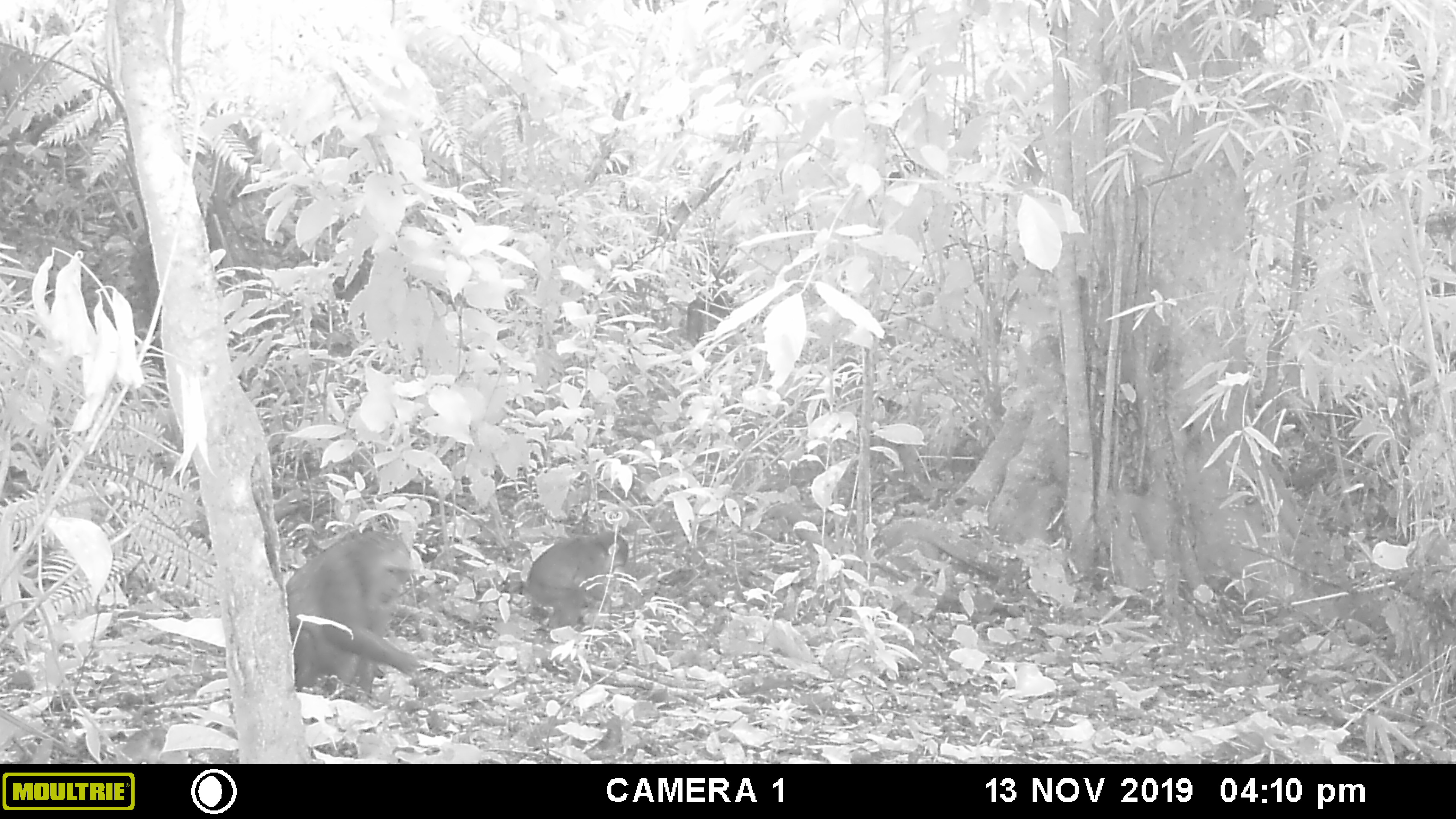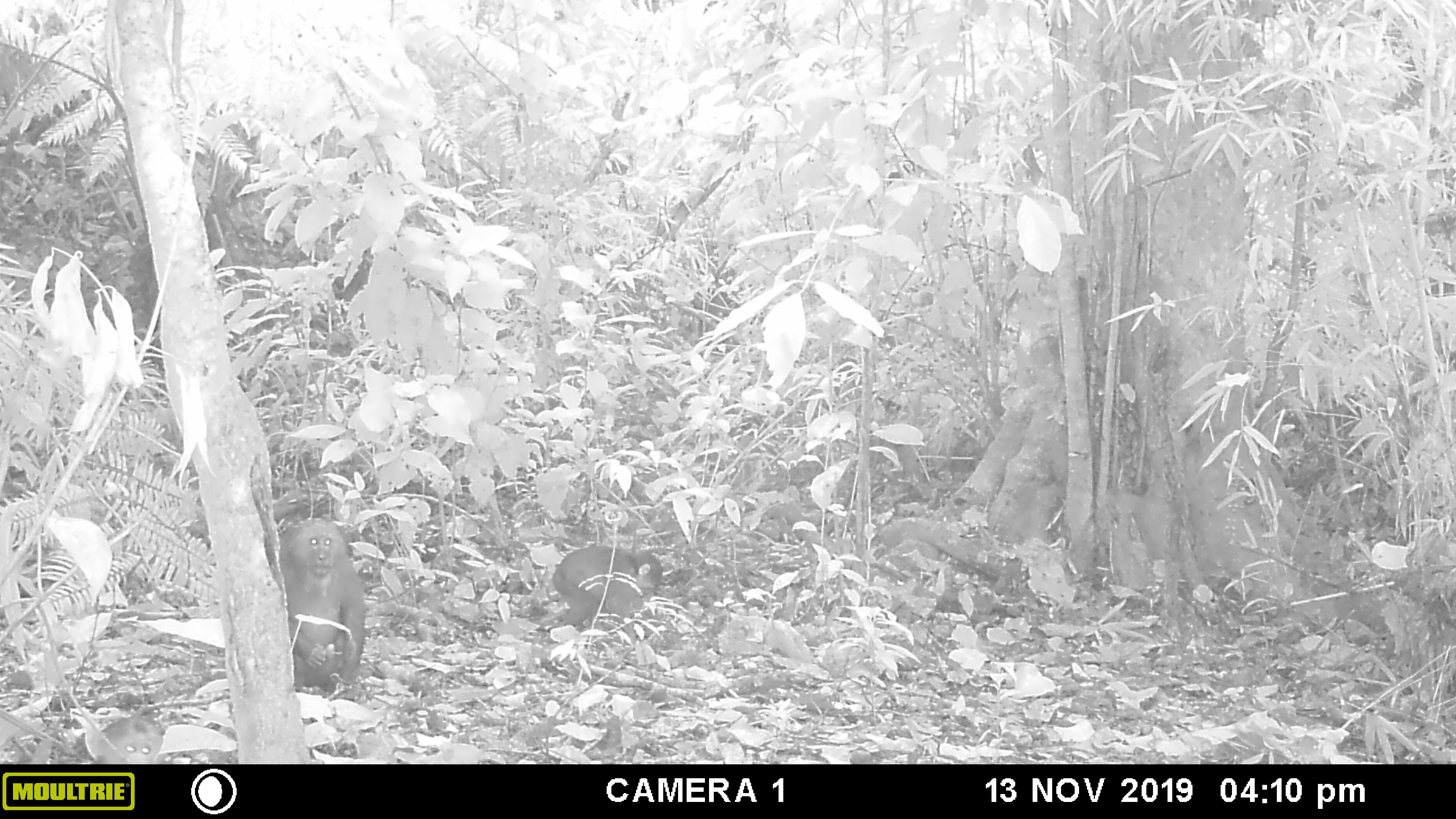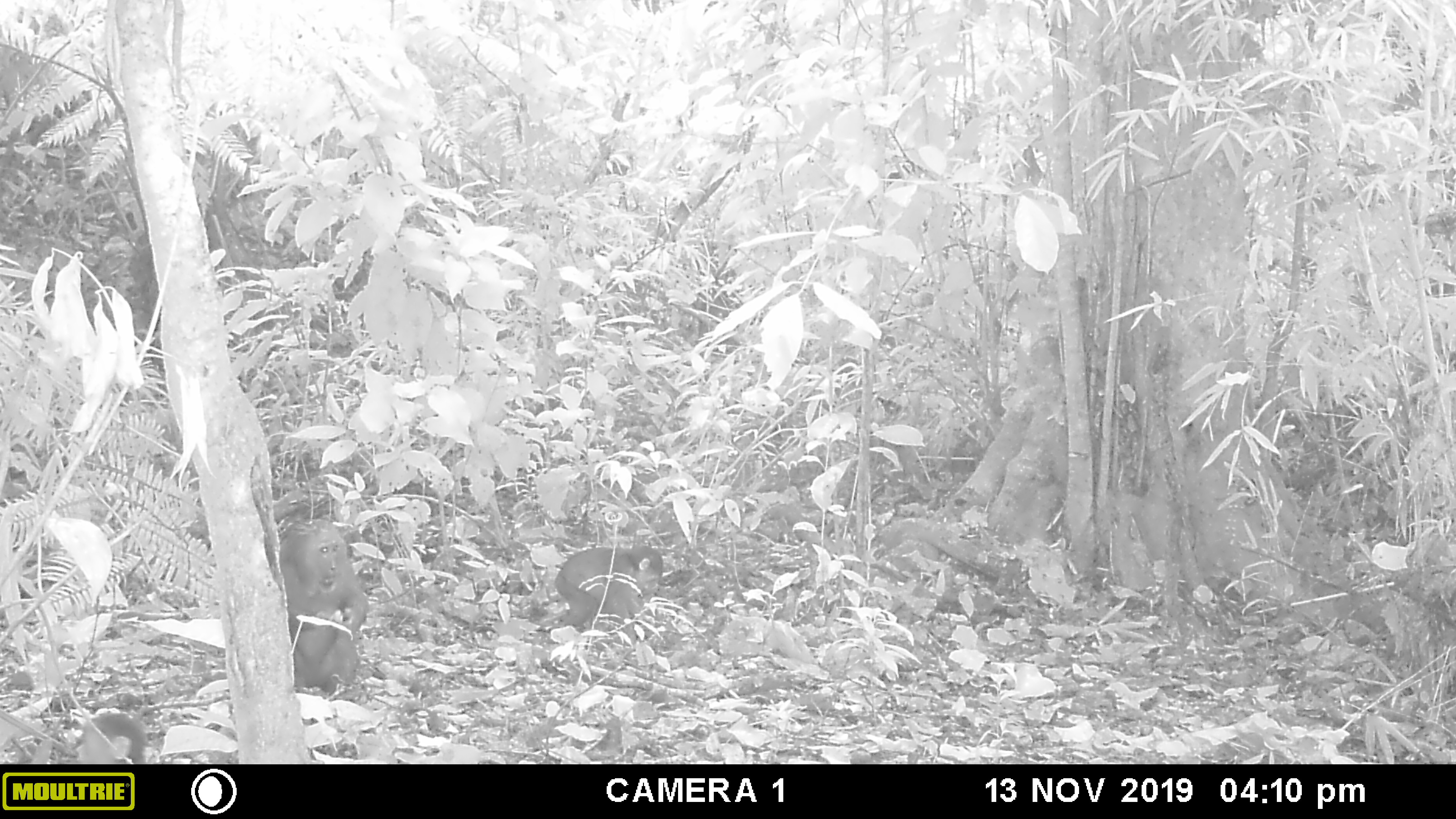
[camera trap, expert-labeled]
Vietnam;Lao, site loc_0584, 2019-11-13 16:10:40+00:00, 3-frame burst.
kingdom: Animalia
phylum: Chordata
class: Mammalia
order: Primates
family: Cercopithecidae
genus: Macaca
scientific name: Macaca arctoides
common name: stump-tailed macaque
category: stump tailed macaque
Stump tailed macaque (stump-tailed macaque) (Macaca arctoides). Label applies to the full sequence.